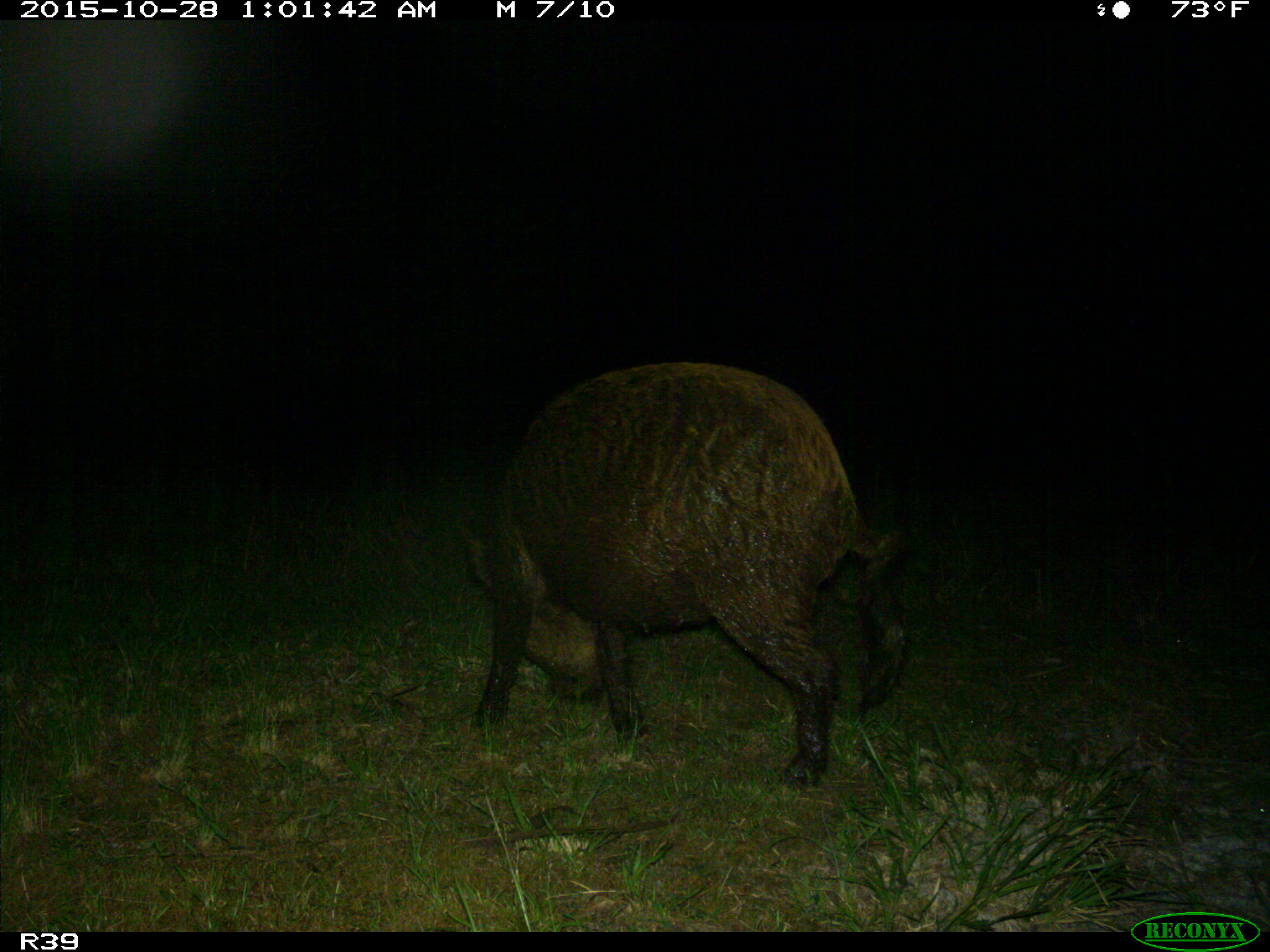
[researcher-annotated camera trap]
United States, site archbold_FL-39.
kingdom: Animalia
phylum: Chordata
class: Mammalia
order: Artiodactyla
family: Suidae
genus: Sus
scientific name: Sus scrofa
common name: wild boar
Sus scrofa (wild boar).